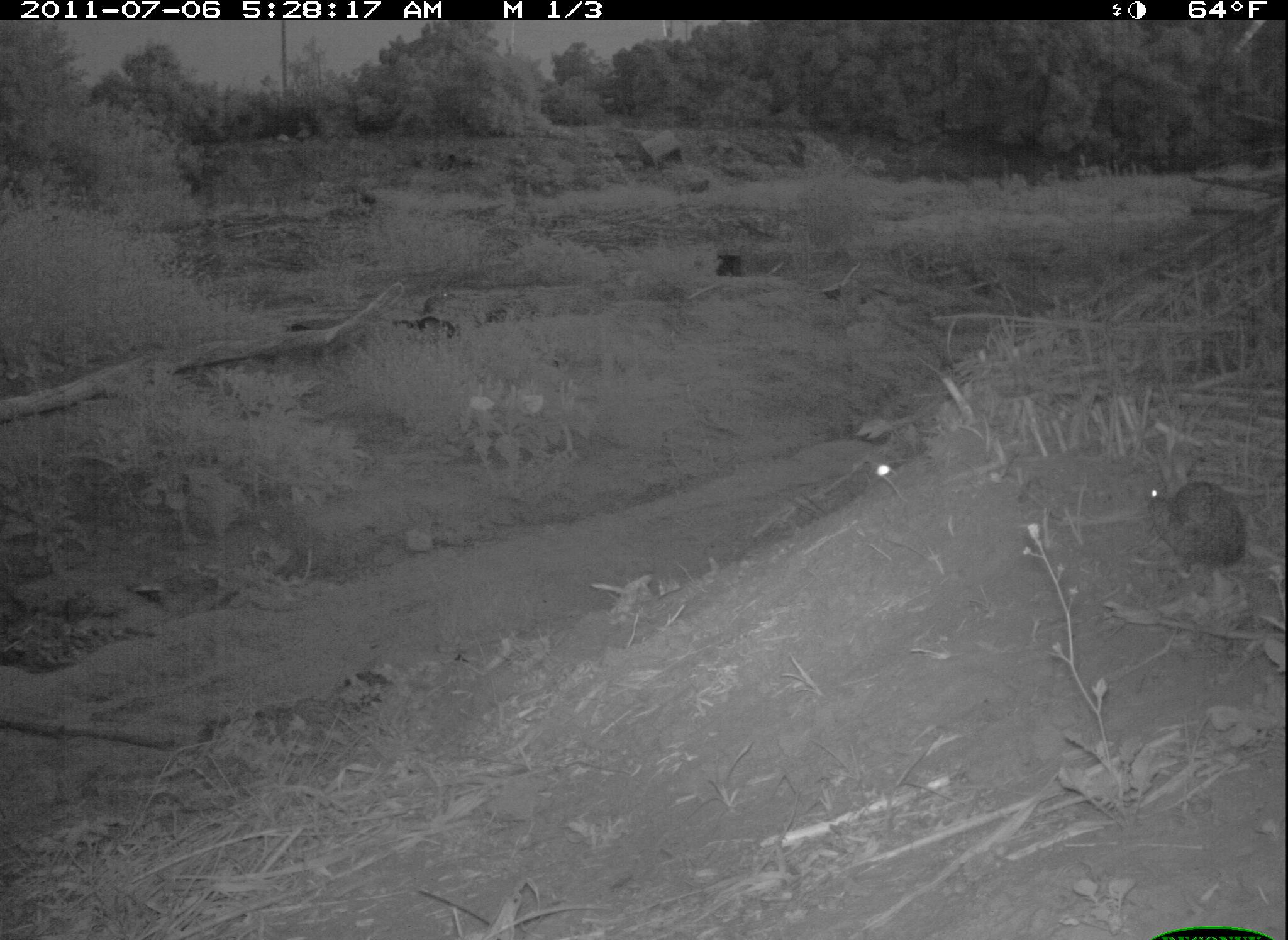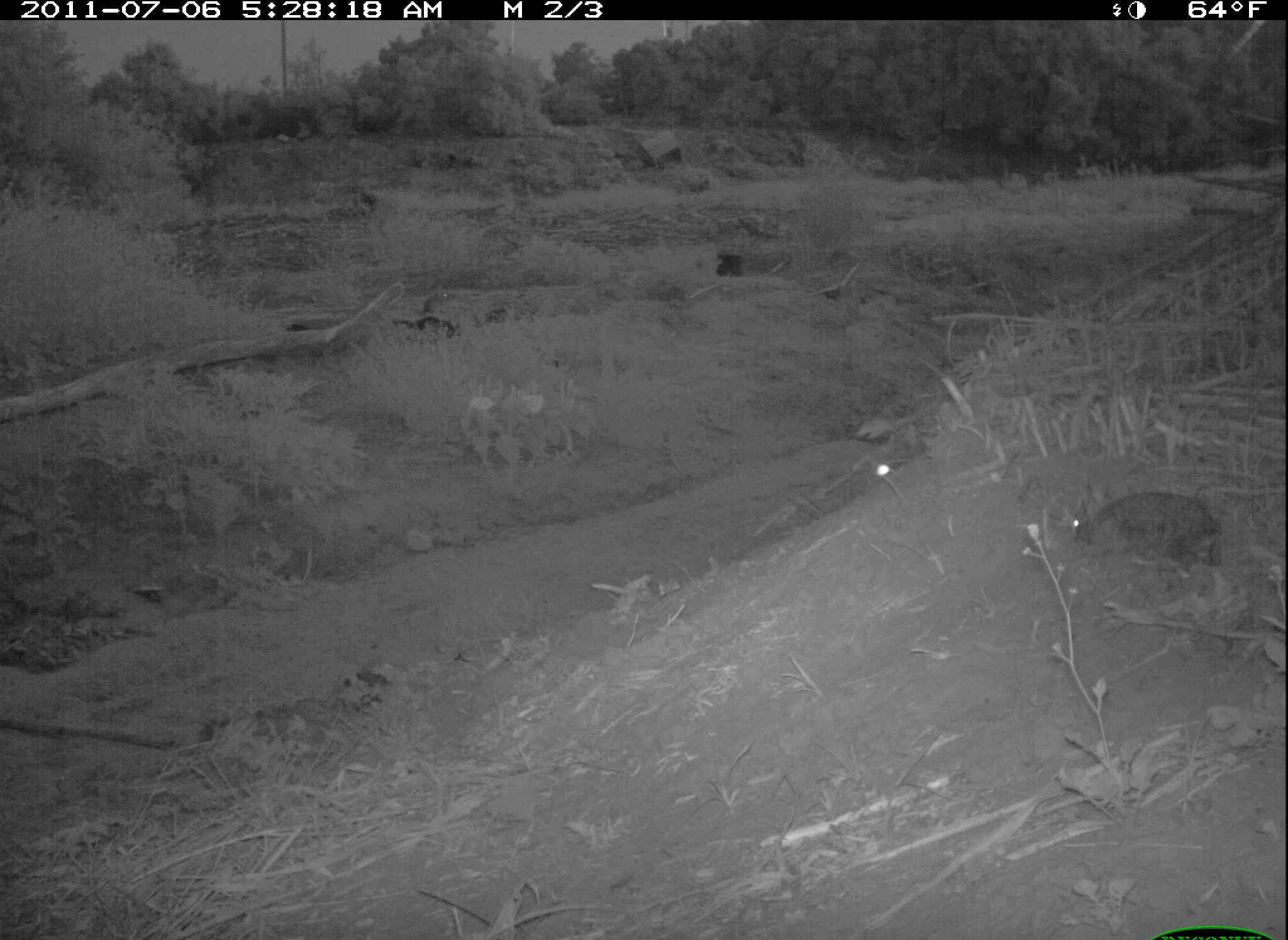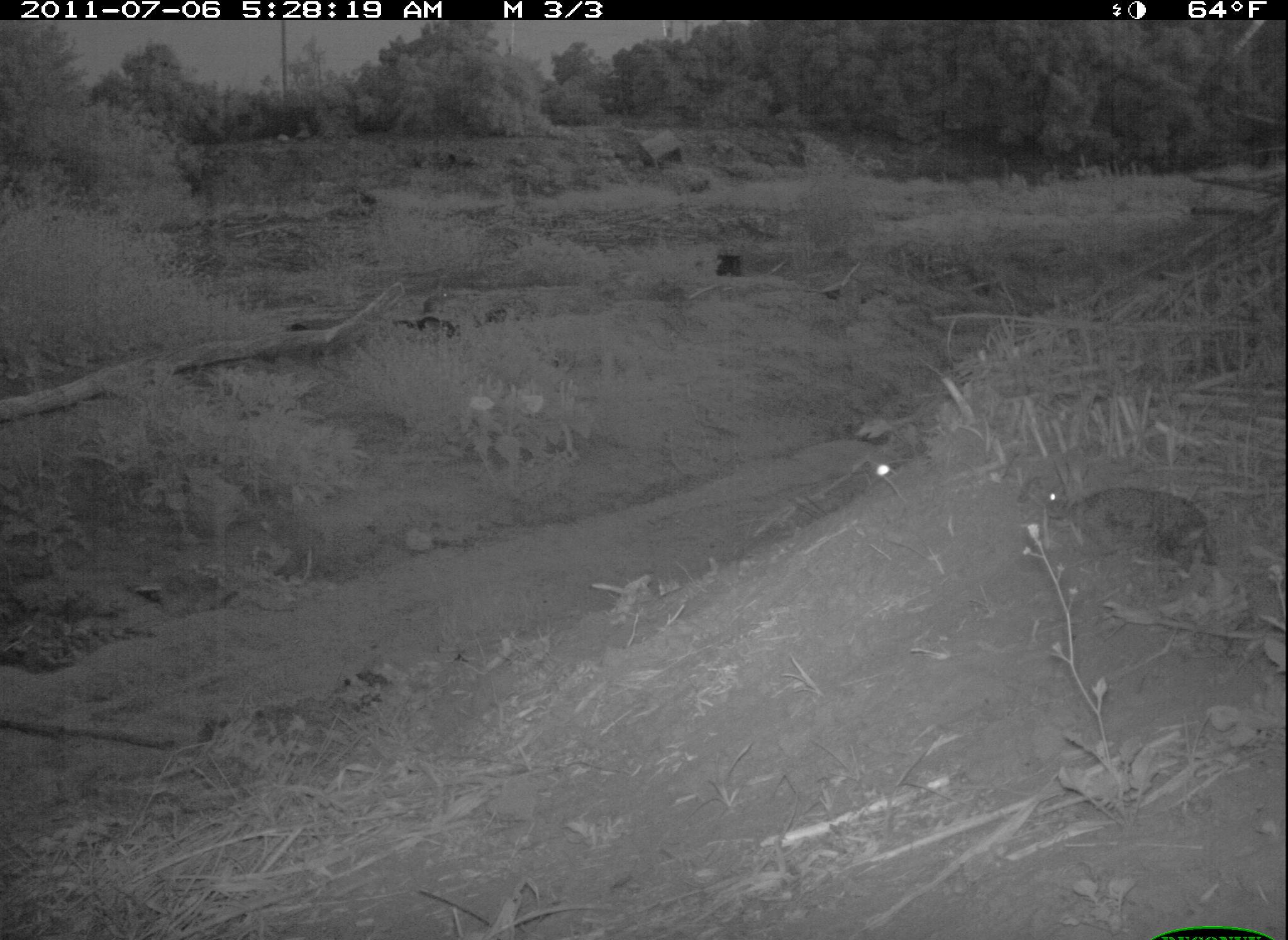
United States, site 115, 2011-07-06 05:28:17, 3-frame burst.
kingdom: Animalia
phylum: Chordata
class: Mammalia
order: Lagomorpha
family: Leporidae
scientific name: Leporidae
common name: rabbits and hares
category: rabbit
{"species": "rabbit (rabbits and hares) (Leporidae)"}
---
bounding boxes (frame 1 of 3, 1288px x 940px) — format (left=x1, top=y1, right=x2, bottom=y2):
rabbit: (left=1122, top=454, right=1253, bottom=601)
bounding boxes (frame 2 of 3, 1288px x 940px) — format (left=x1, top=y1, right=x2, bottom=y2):
rabbit: (left=1069, top=471, right=1226, bottom=586)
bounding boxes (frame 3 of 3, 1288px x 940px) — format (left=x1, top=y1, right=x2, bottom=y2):
rabbit: (left=1024, top=446, right=1222, bottom=594)